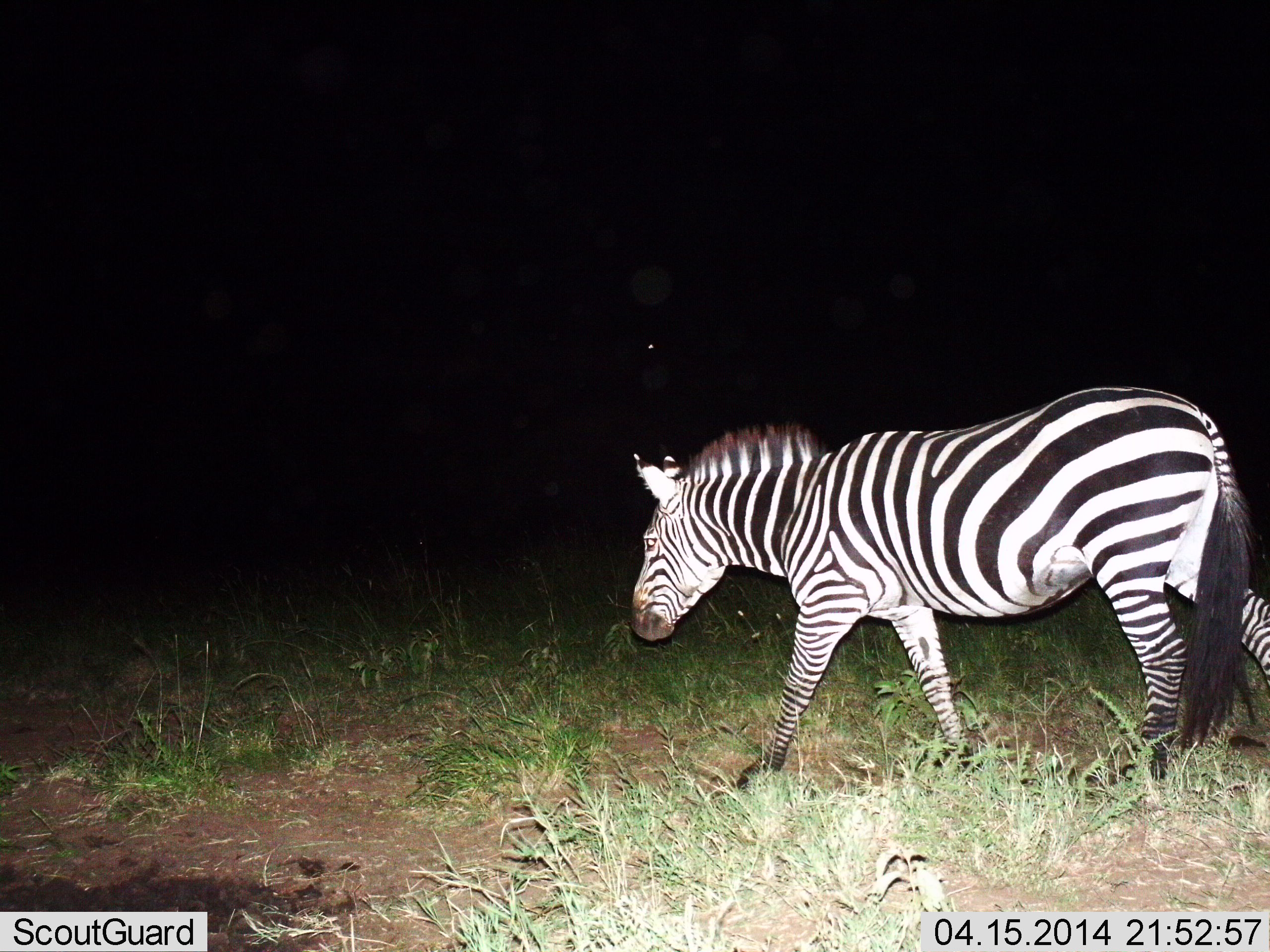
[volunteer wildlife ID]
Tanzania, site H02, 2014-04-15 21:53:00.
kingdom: Animalia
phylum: Chordata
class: Mammalia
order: Perissodactyla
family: Equidae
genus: Equus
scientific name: Equus quagga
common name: plains zebra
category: zebra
Zebra (plains zebra) (Equus quagga), count 1. Behavior (volunteer vote fractions): standing 9%, resting 0%, moving 91%, interacting 0%. Young present (vote fraction): 0%. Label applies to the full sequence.